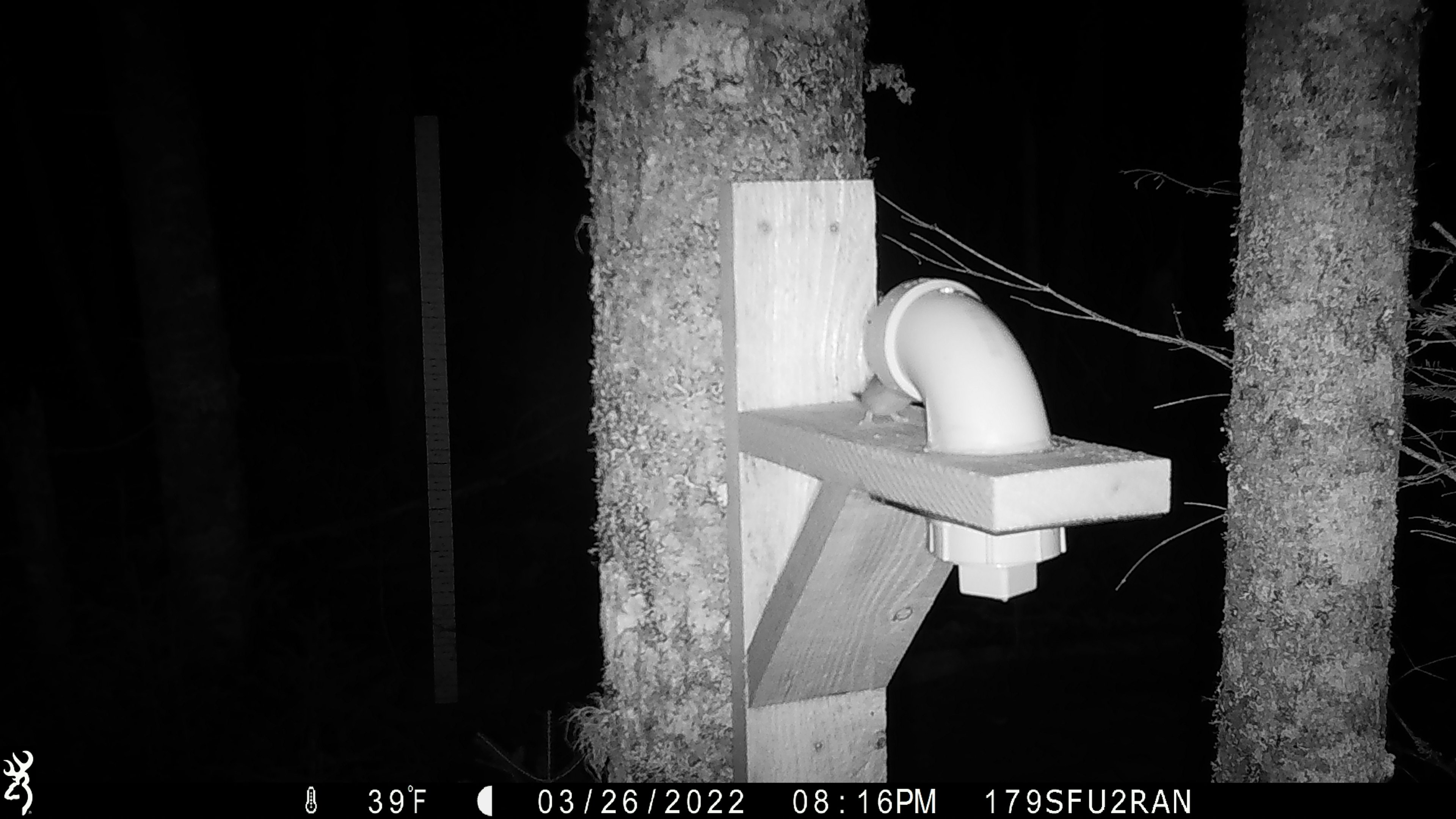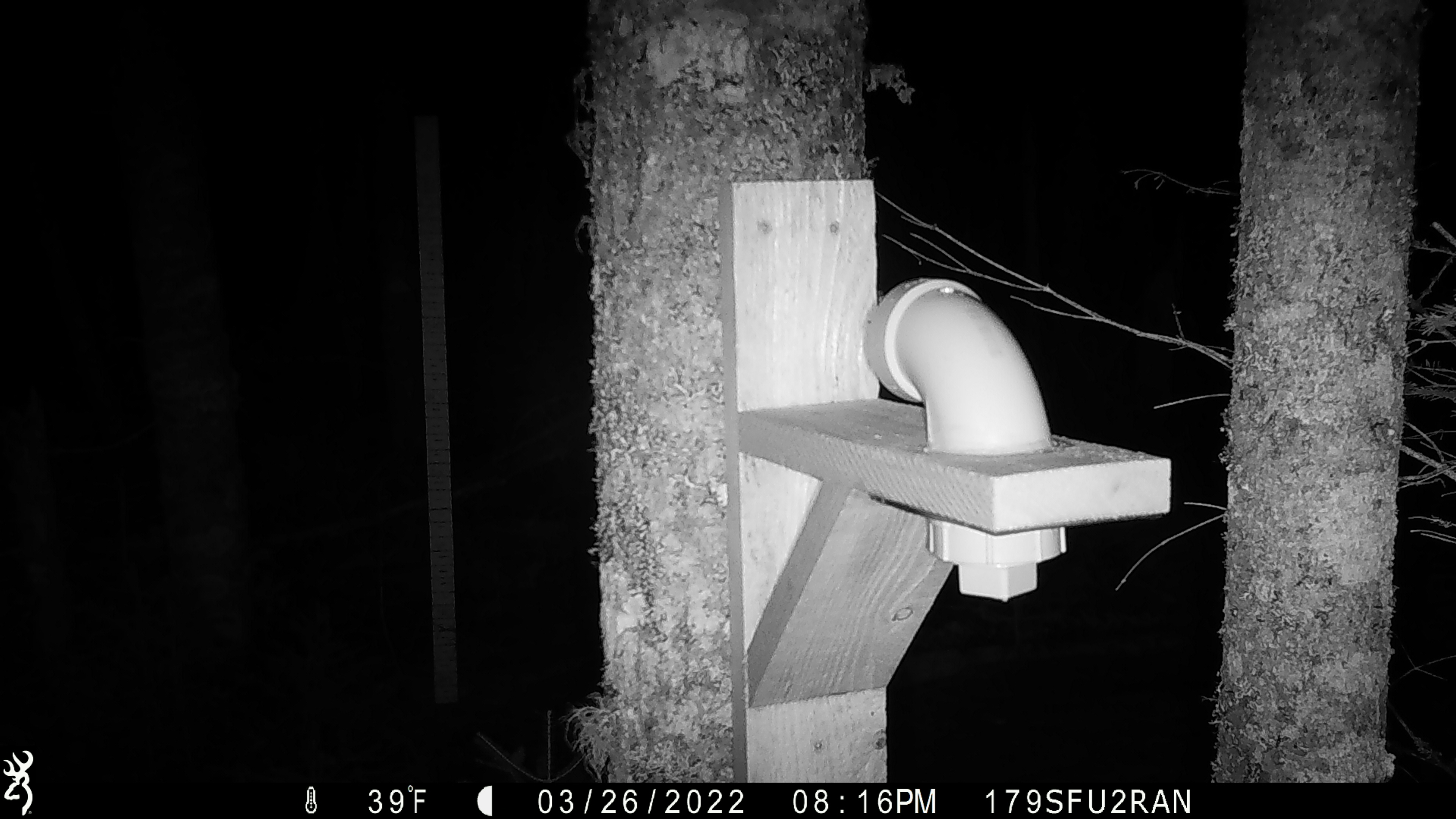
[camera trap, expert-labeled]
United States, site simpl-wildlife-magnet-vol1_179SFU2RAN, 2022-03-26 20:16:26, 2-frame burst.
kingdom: Animalia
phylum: Chordata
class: Mammalia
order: Rodentia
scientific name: Rodentia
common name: mouse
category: mouse sp.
Mouse sp. (mouse) (Rodentia).